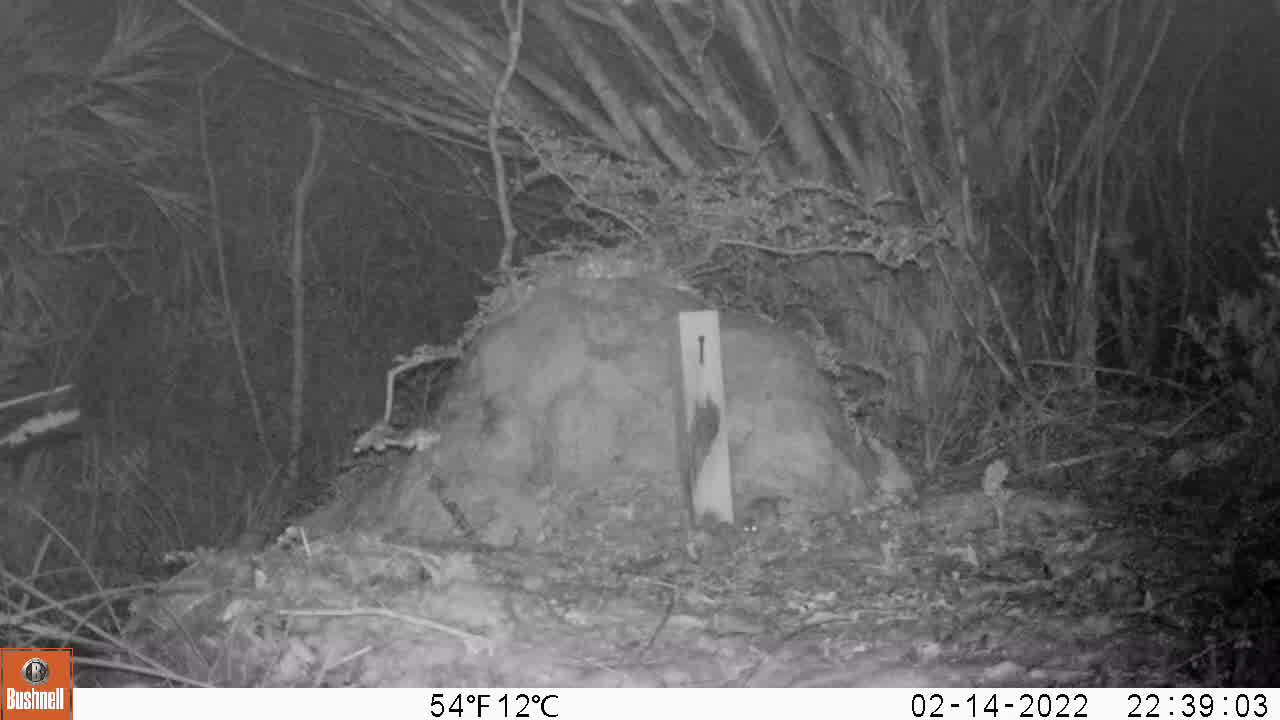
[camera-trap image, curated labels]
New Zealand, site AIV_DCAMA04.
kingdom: Animalia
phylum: Chordata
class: Mammalia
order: Rodentia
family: Muridae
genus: Mus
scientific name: Mus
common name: mouse